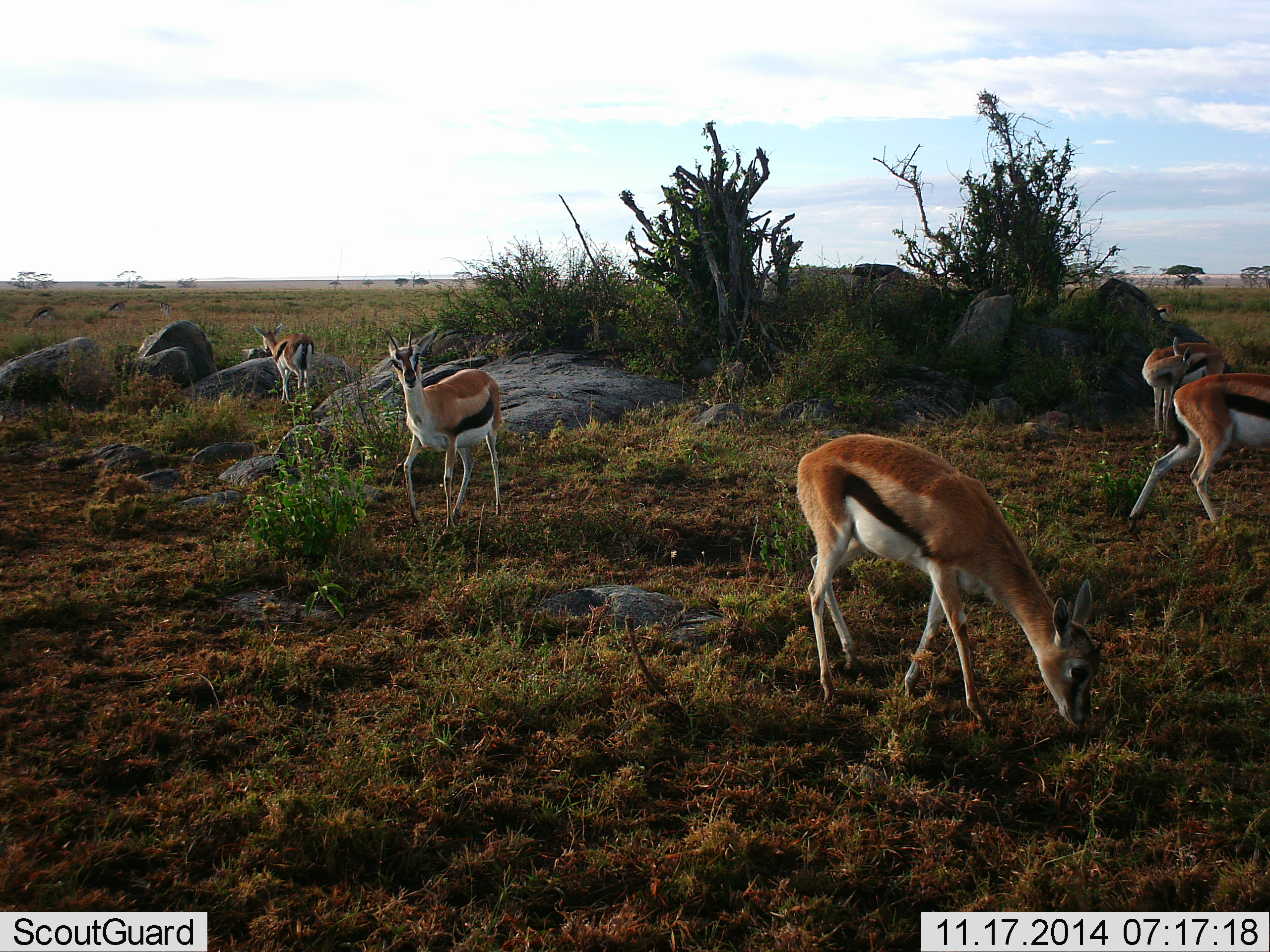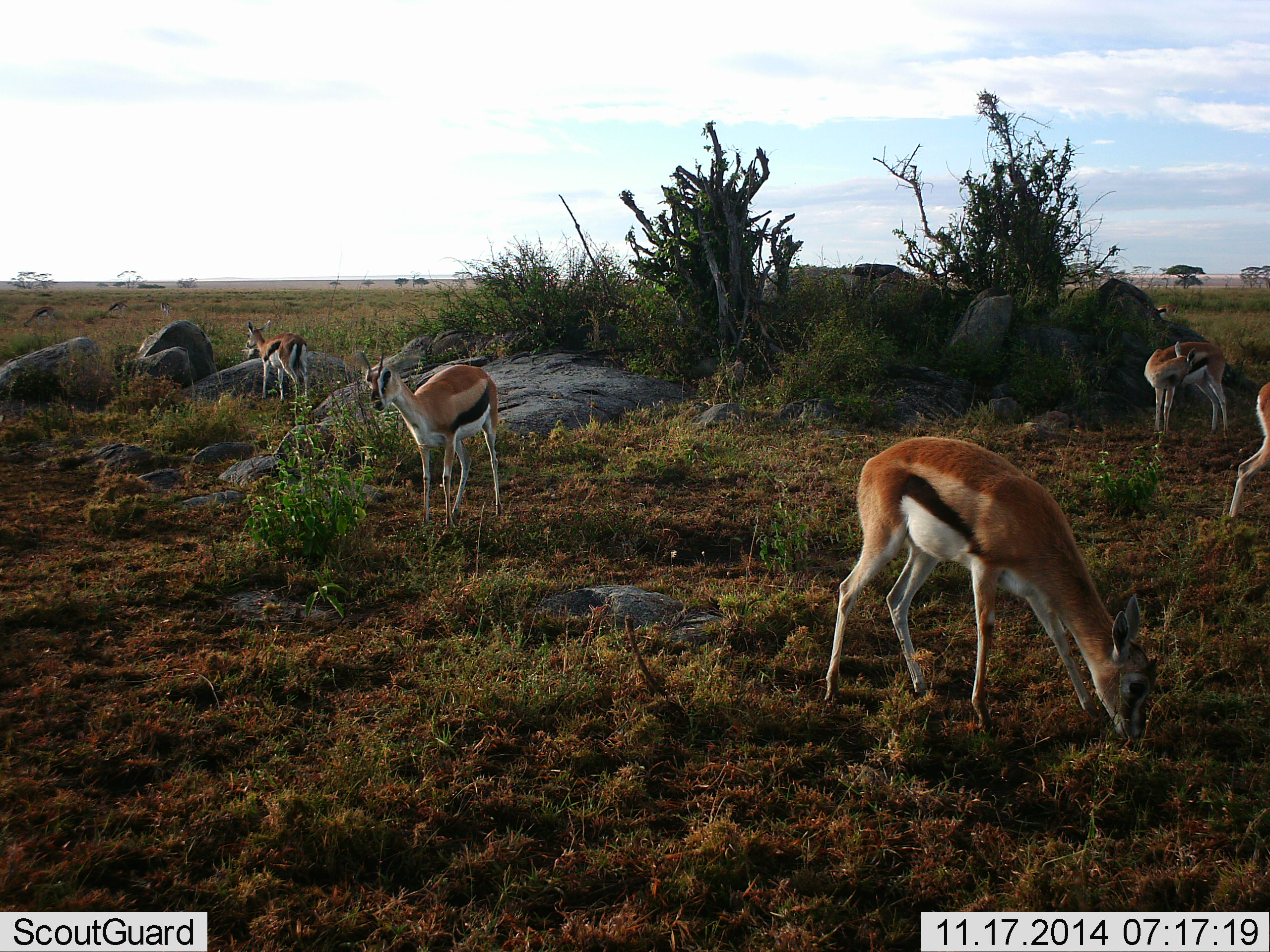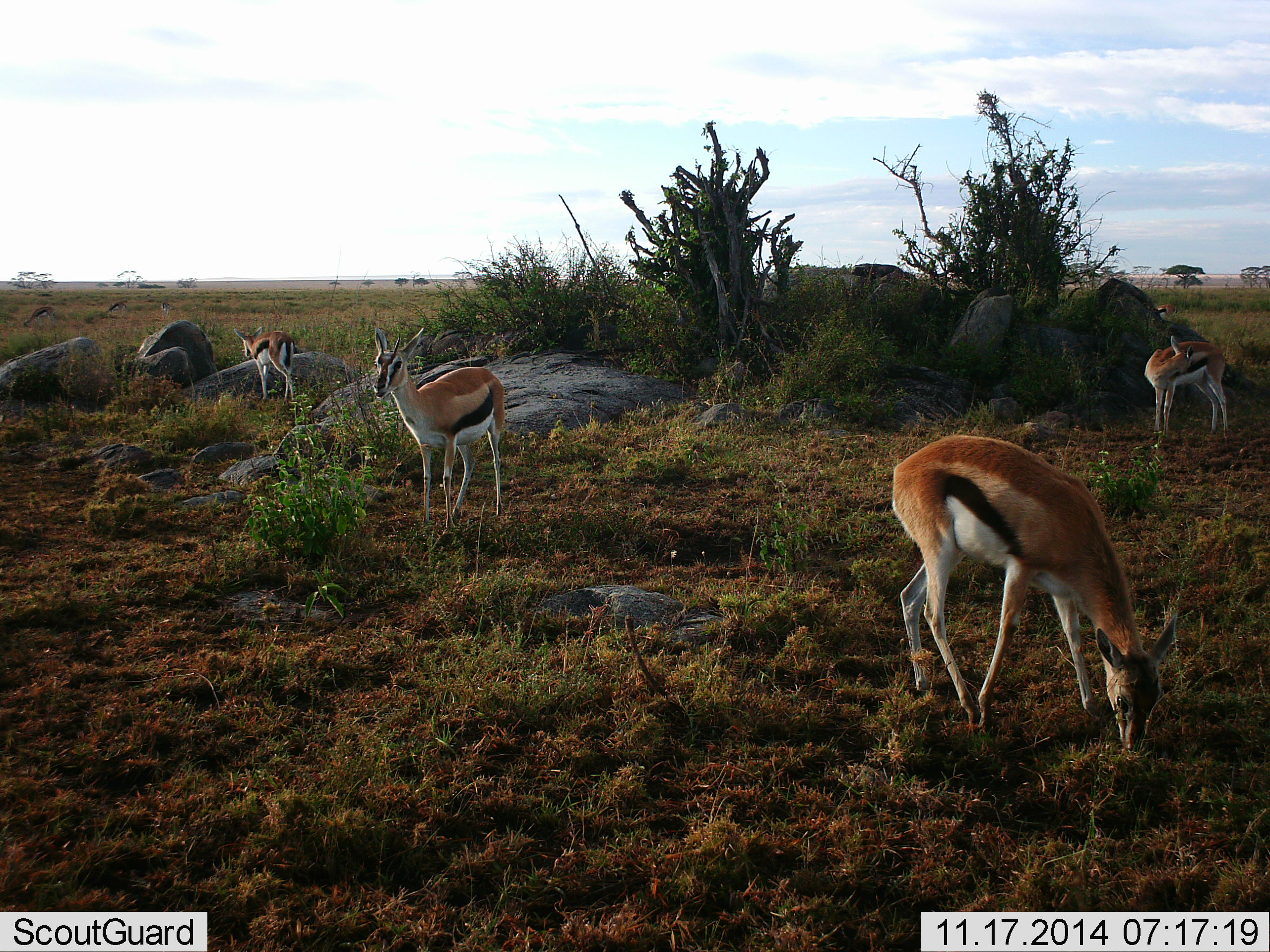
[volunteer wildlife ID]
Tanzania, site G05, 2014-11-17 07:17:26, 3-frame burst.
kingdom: Animalia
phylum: Chordata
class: Mammalia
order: Artiodactyla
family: Bovidae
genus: Eudorcas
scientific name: Eudorcas thomsonii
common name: thomson's gazelle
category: gazellethomsons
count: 5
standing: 70%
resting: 10%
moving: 50%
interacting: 10%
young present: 10%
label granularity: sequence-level